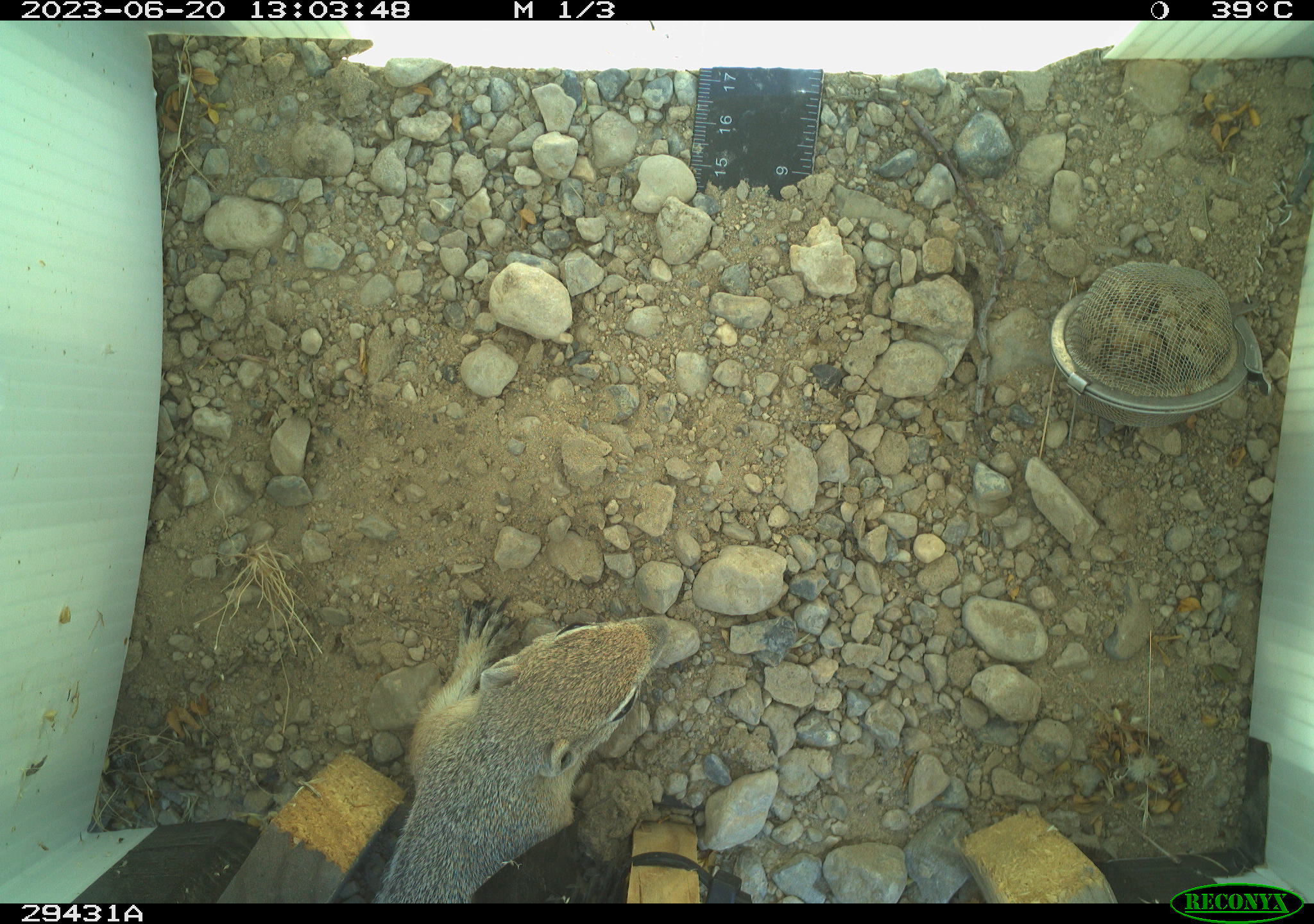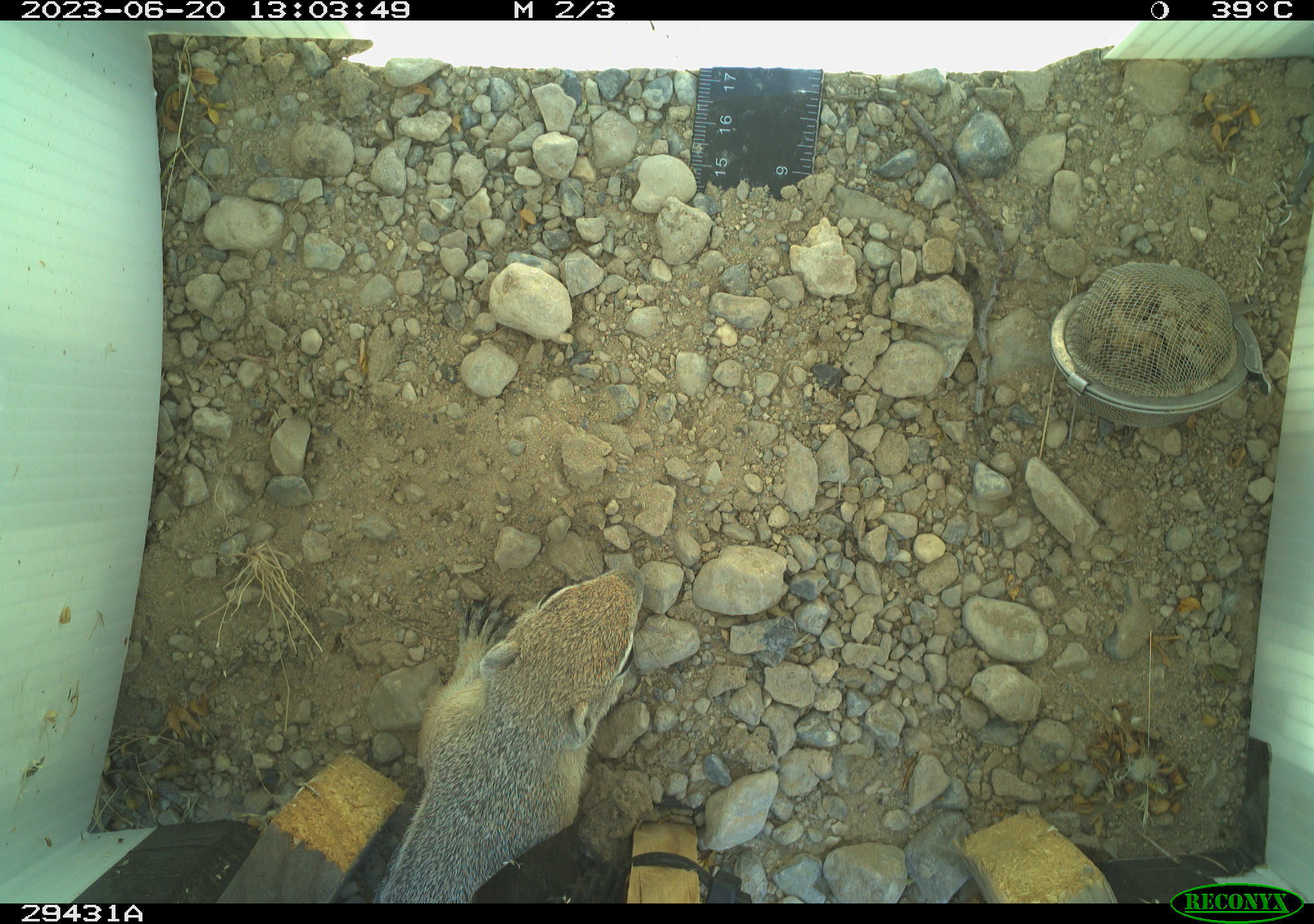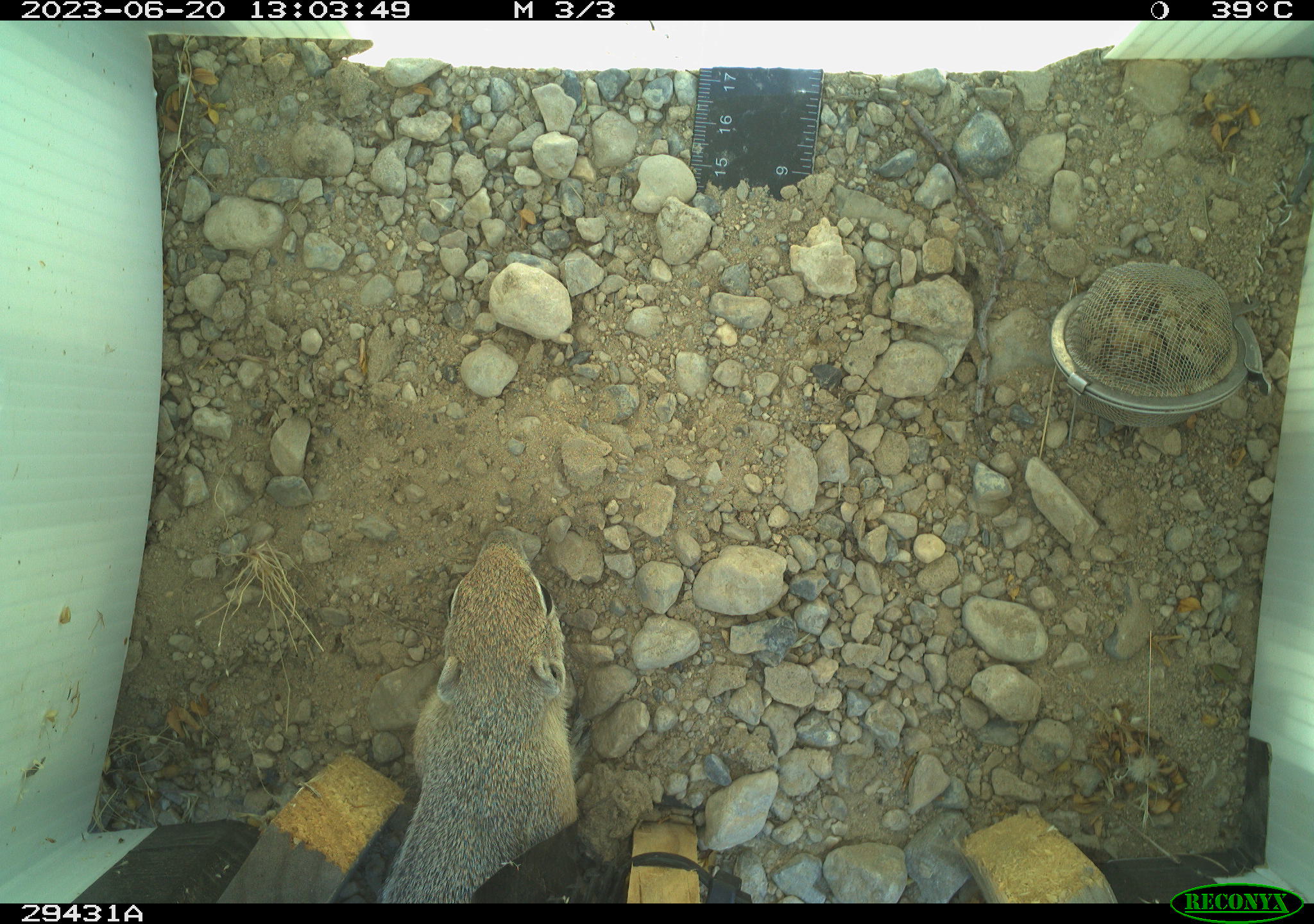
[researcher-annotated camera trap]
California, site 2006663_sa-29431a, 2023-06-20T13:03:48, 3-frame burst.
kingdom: Animalia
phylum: Chordata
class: Mammalia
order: Rodentia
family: Sciuridae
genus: Xerospermophilus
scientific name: Xerospermophilus tereticaudus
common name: round-tailed ground squirrel